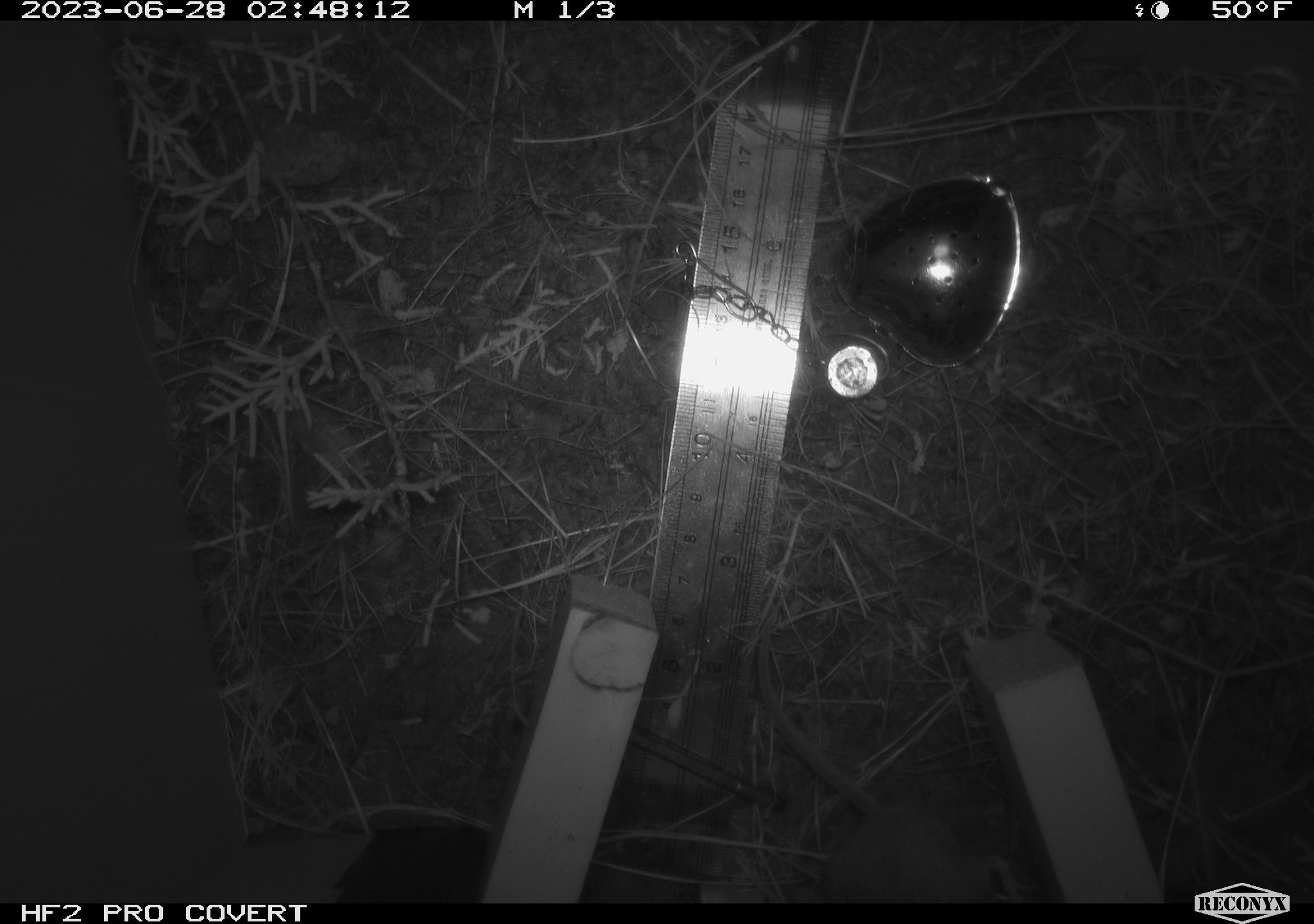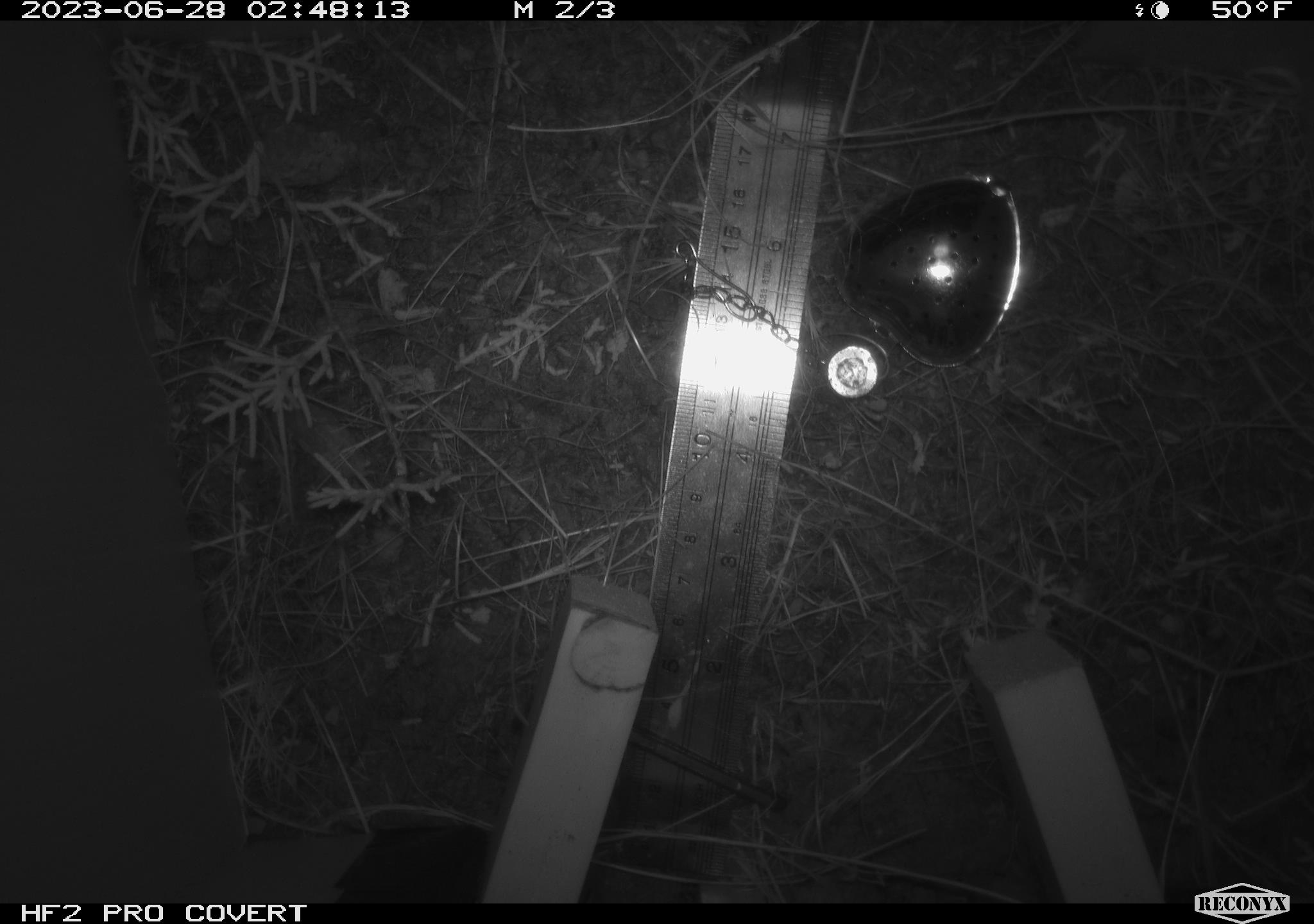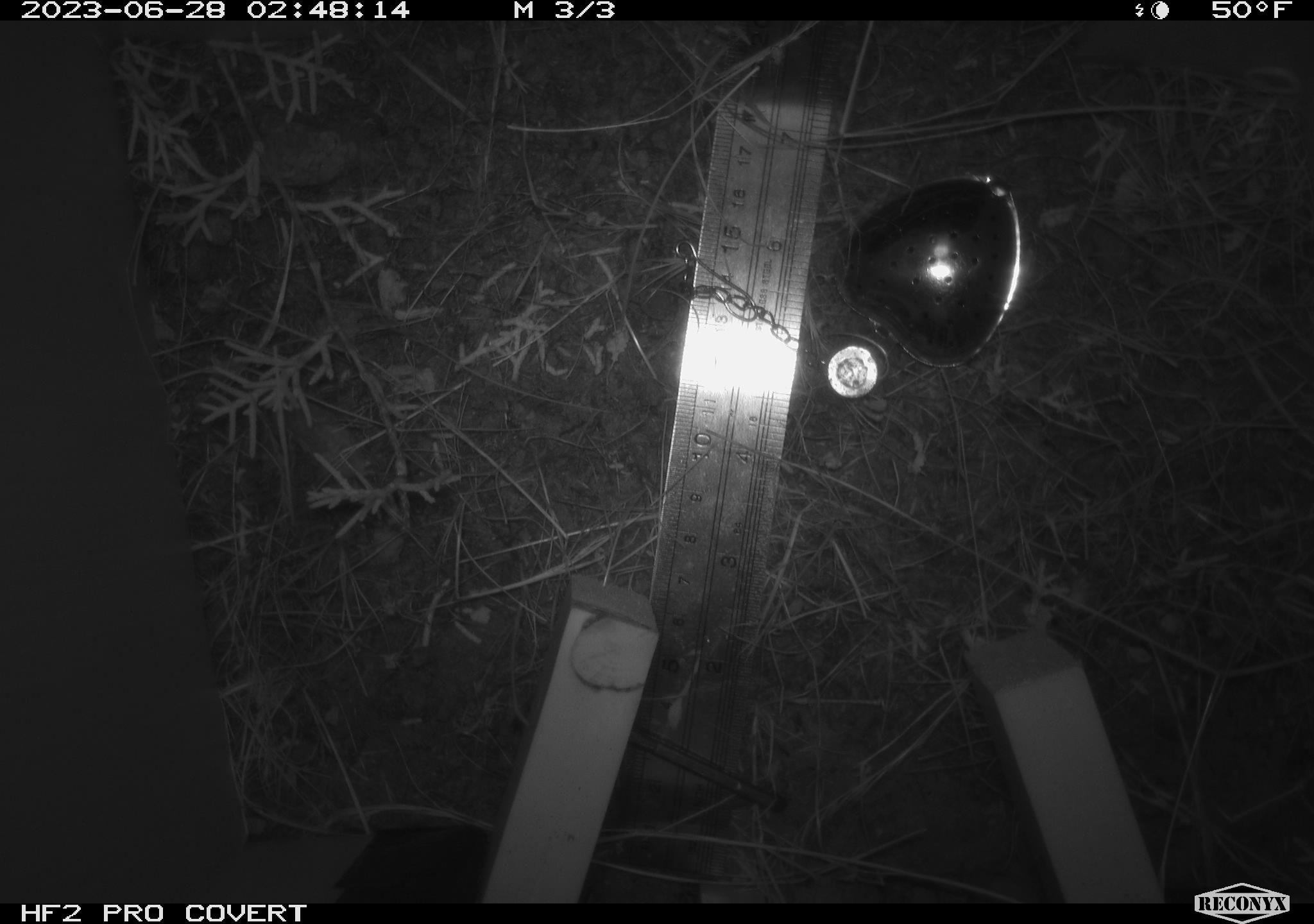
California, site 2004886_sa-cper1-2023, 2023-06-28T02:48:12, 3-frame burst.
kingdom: Animalia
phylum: Chordata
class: Mammalia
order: Rodentia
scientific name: Rodentia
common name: mouse species